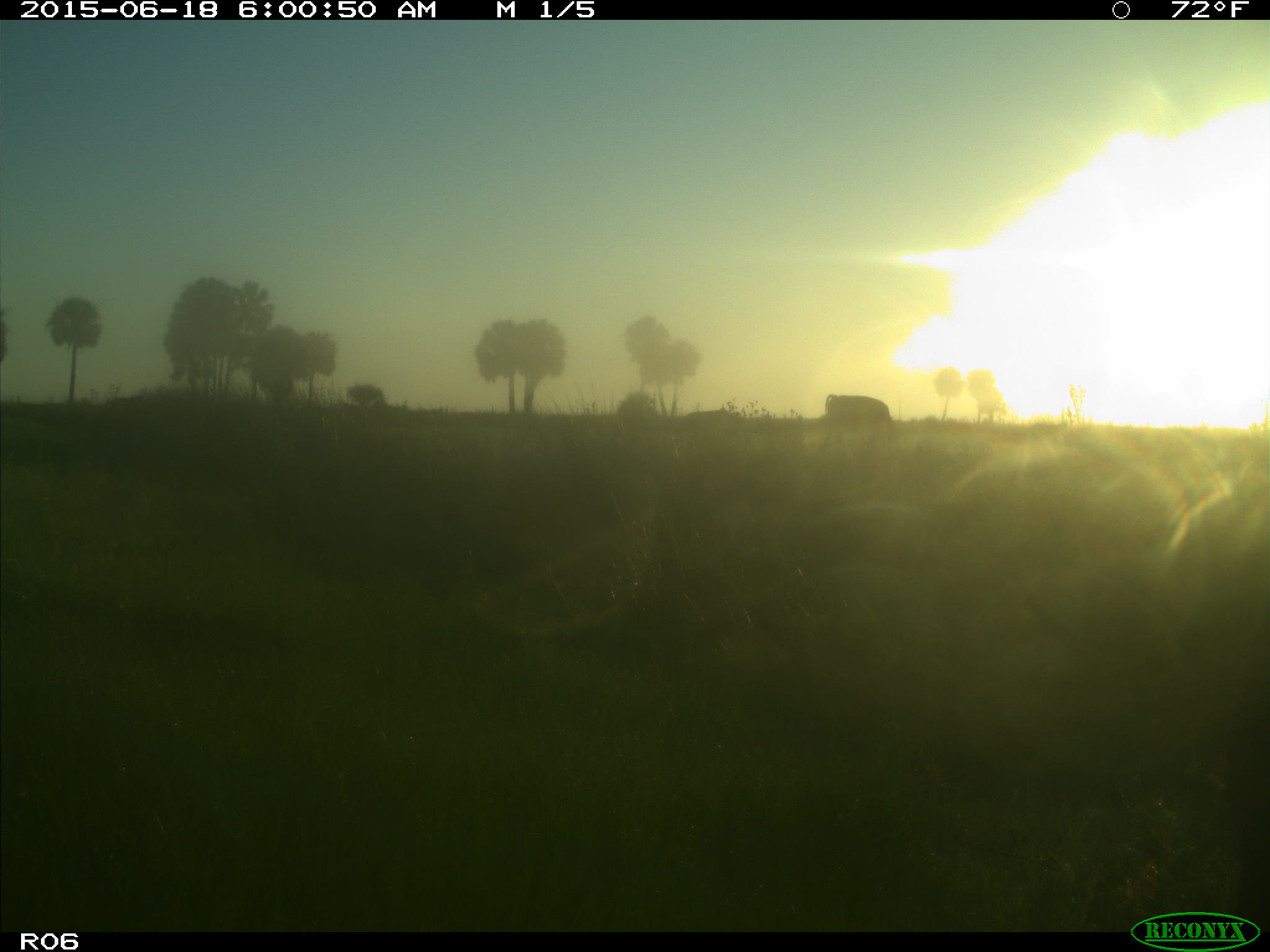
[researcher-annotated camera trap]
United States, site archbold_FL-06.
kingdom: Animalia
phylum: Chordata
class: Mammalia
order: Artiodactyla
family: Bovidae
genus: Bos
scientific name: Bos taurus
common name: domestic cow